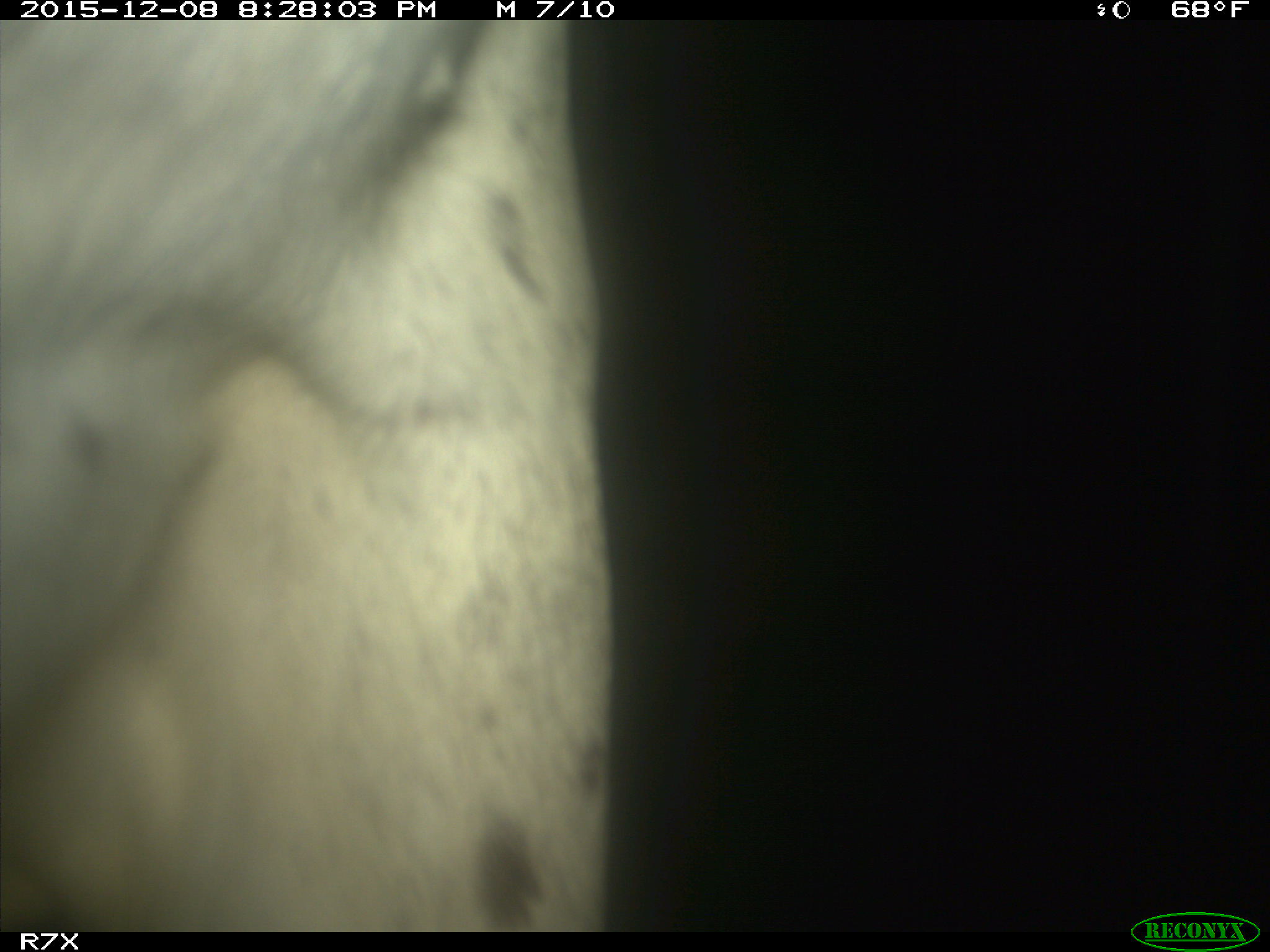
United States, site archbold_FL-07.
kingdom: Animalia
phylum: Chordata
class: Mammalia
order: Artiodactyla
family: Bovidae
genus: Bos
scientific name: Bos taurus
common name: domestic cow